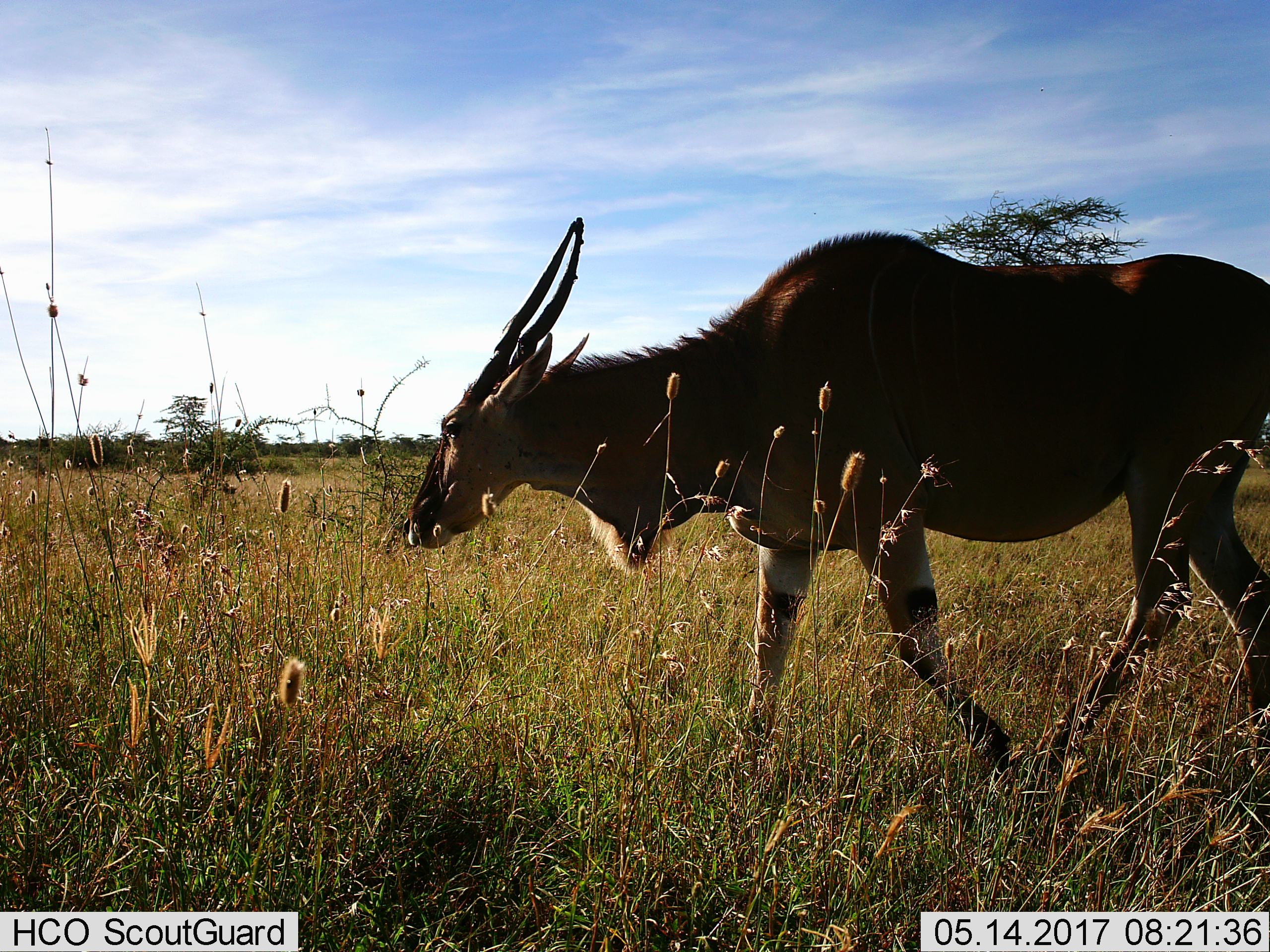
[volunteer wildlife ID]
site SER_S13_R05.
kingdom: Animalia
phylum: Chordata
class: Mammalia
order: Artiodactyla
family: Bovidae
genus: Tragelaphus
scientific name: Tragelaphus oryx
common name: eland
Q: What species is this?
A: Eland (Tragelaphus oryx).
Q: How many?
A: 1.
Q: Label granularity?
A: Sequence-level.